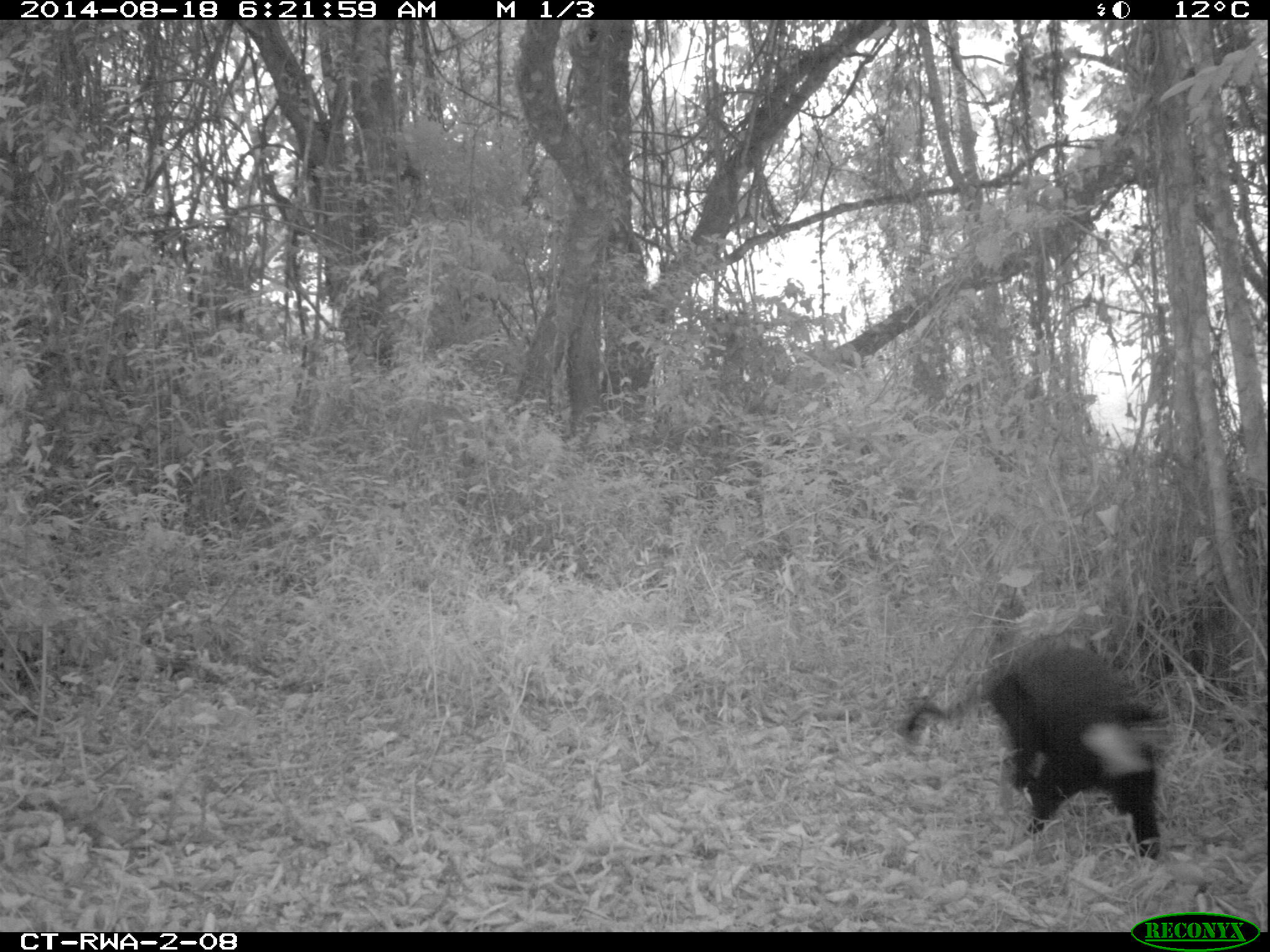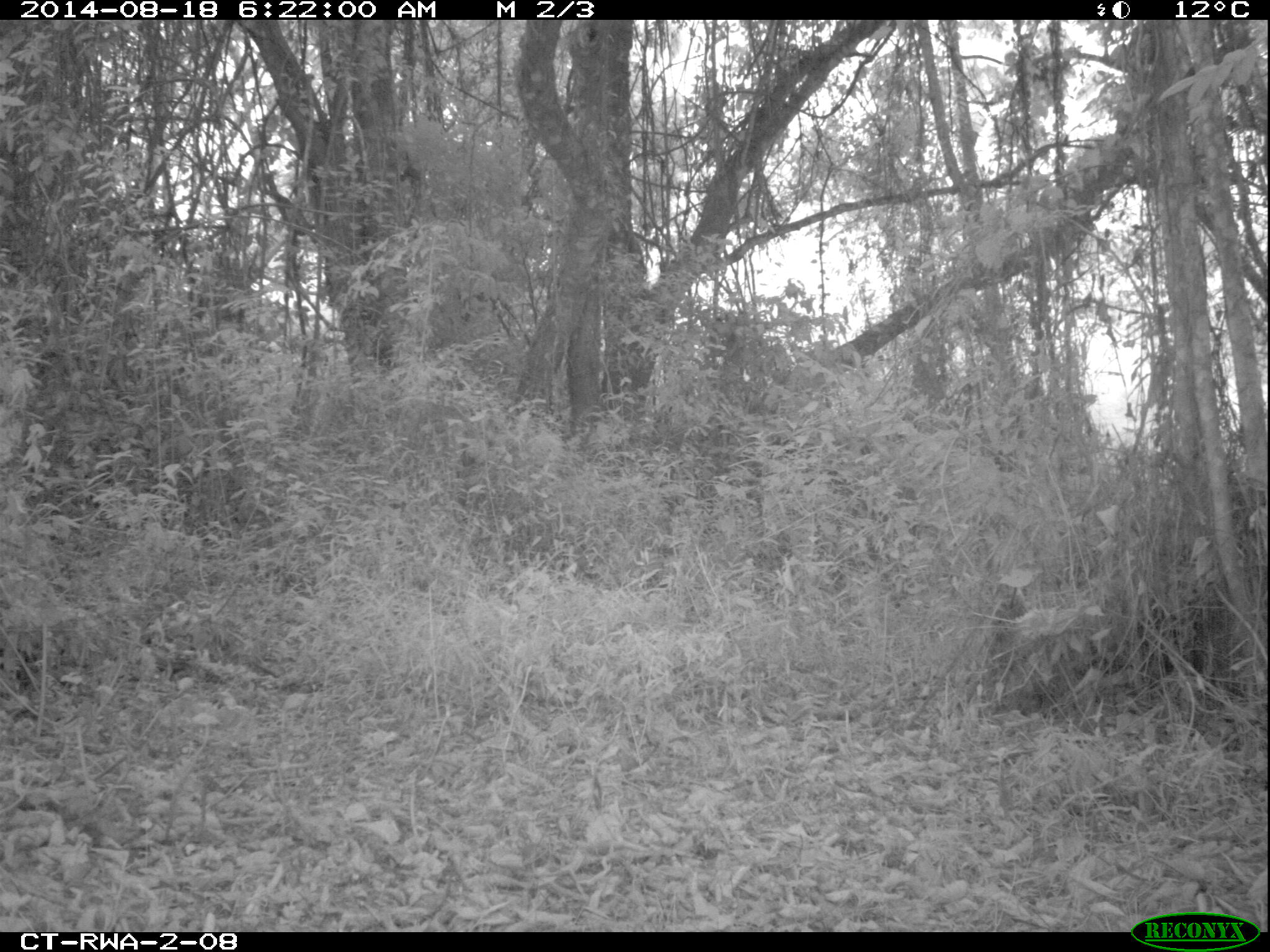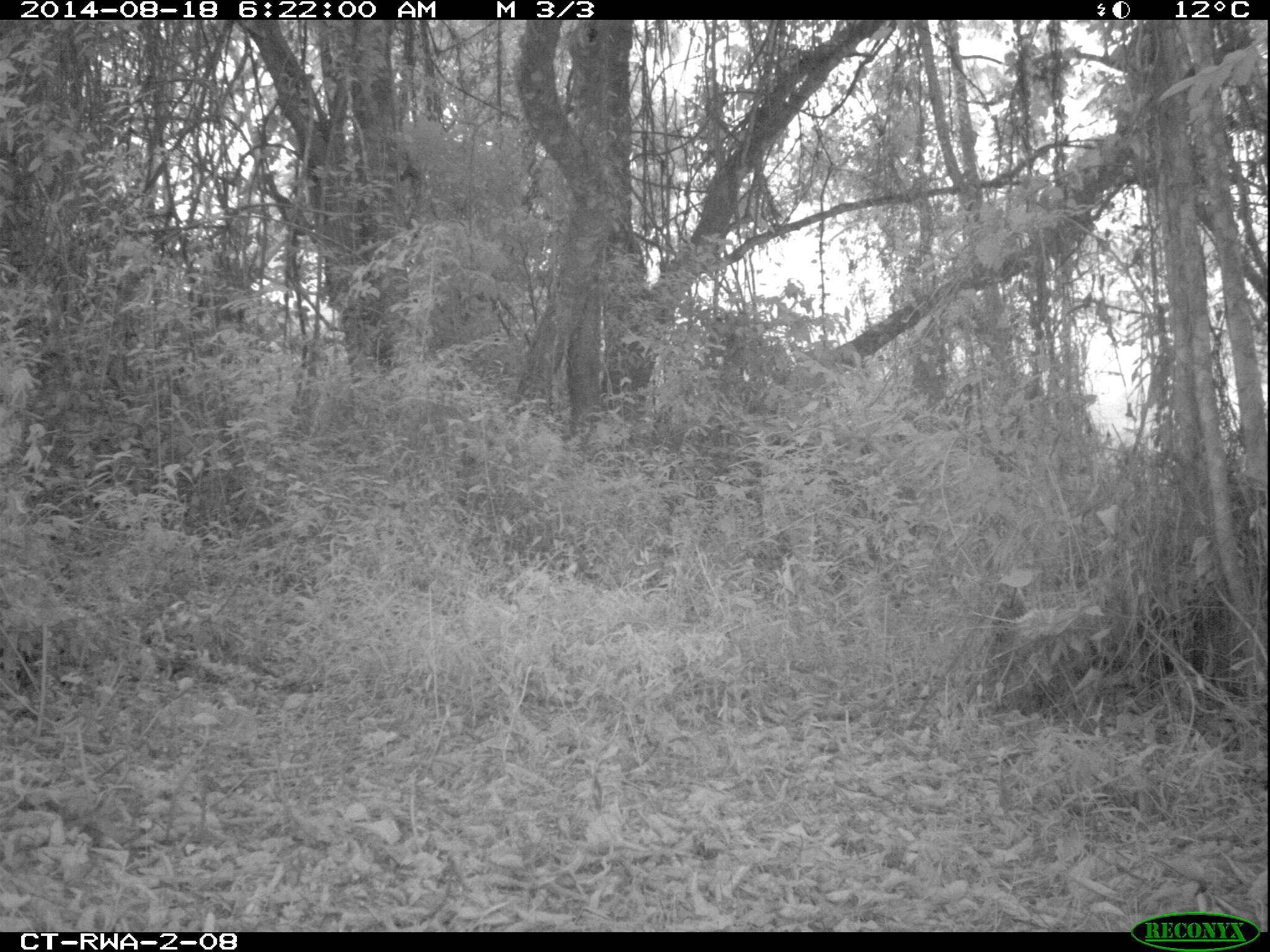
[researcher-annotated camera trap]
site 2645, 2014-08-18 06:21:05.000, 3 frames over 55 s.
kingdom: Animalia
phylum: Chordata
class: Mammalia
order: Primates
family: Cercopithecidae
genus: Allochrocebus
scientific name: Allochrocebus lhoesti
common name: l'hoest's monkey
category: cercopithecus lhoesti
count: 1